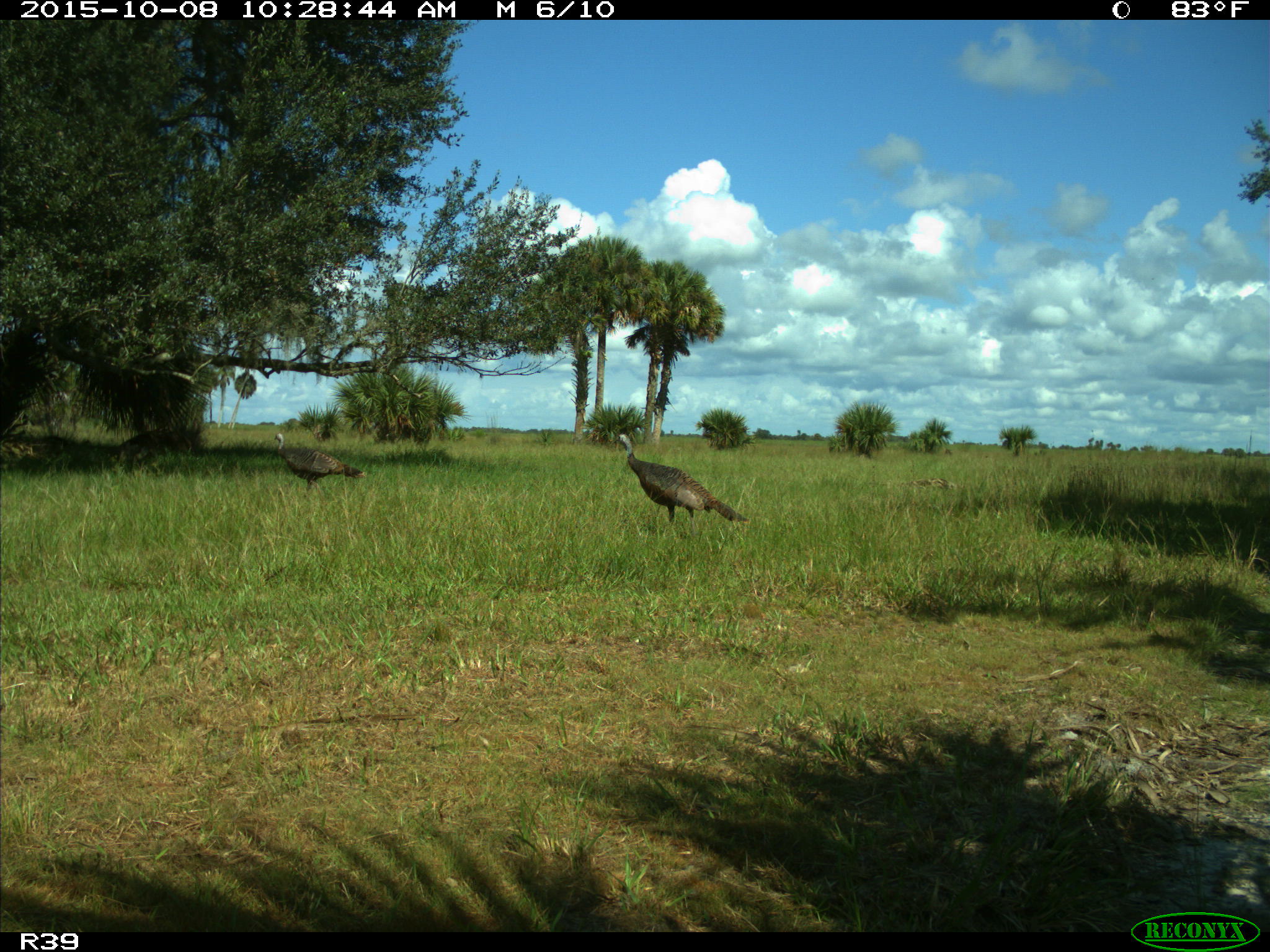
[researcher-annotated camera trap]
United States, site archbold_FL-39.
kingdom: Animalia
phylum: Chordata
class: Aves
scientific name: Aves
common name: birds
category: unidentified bird